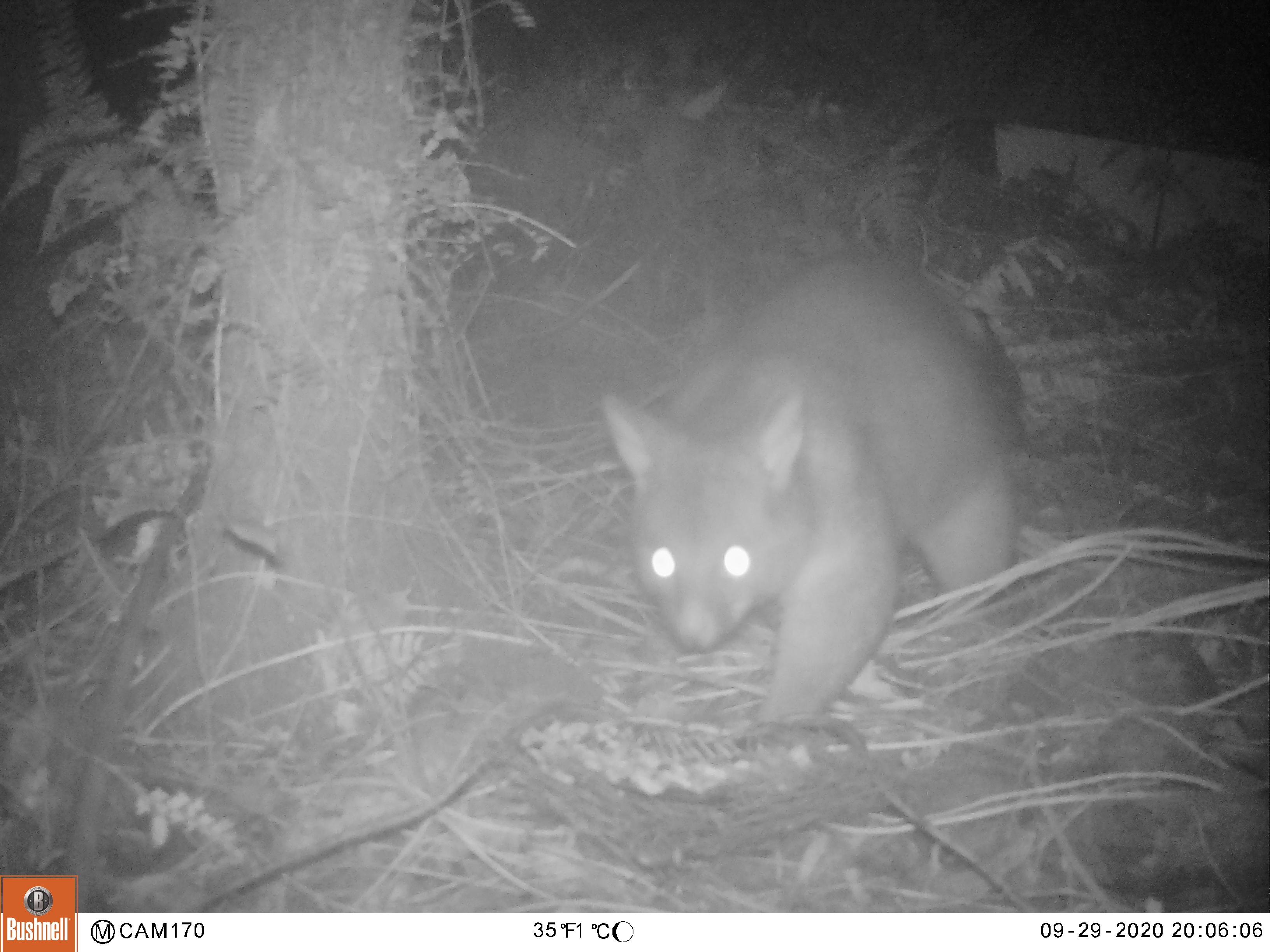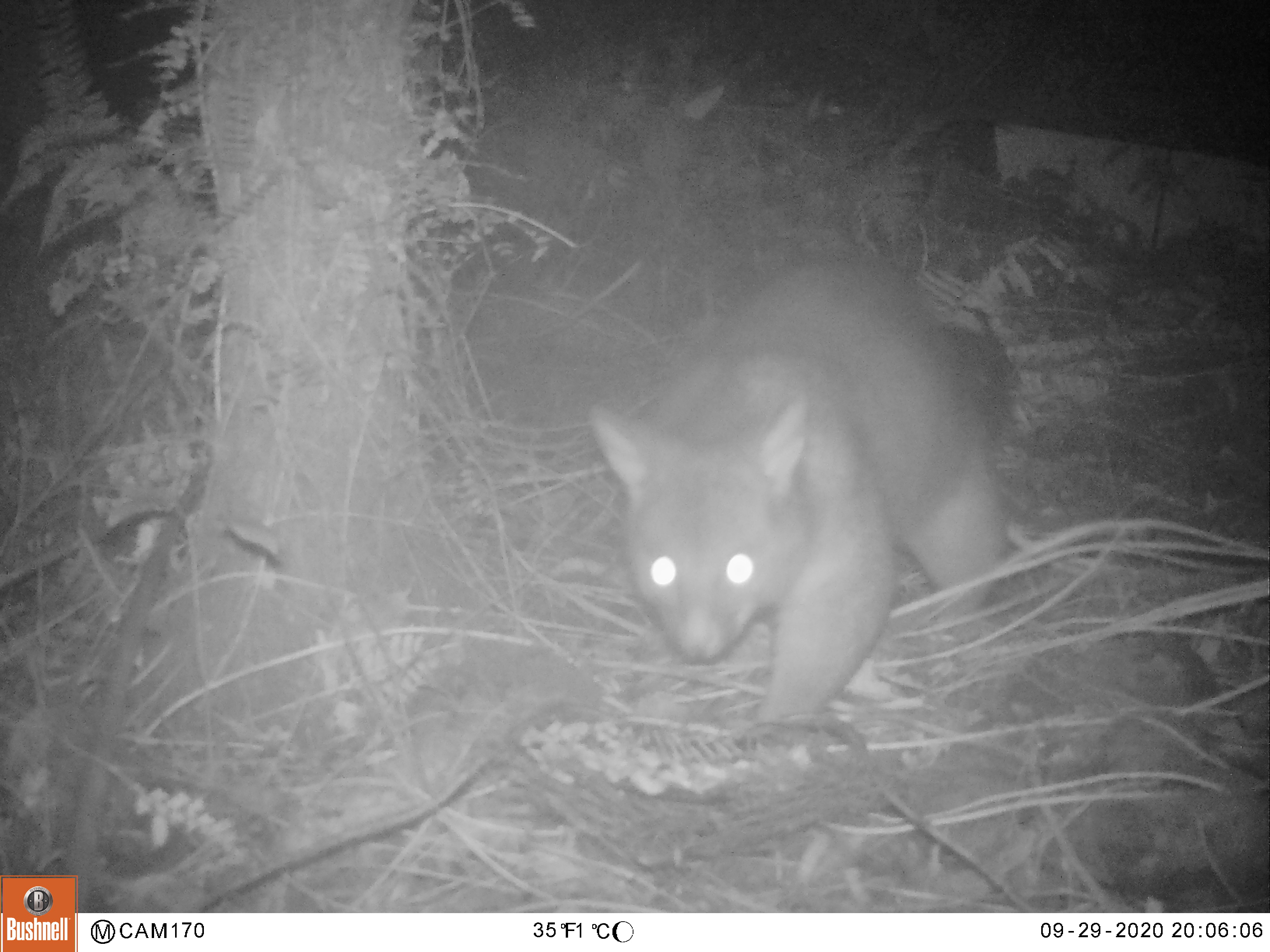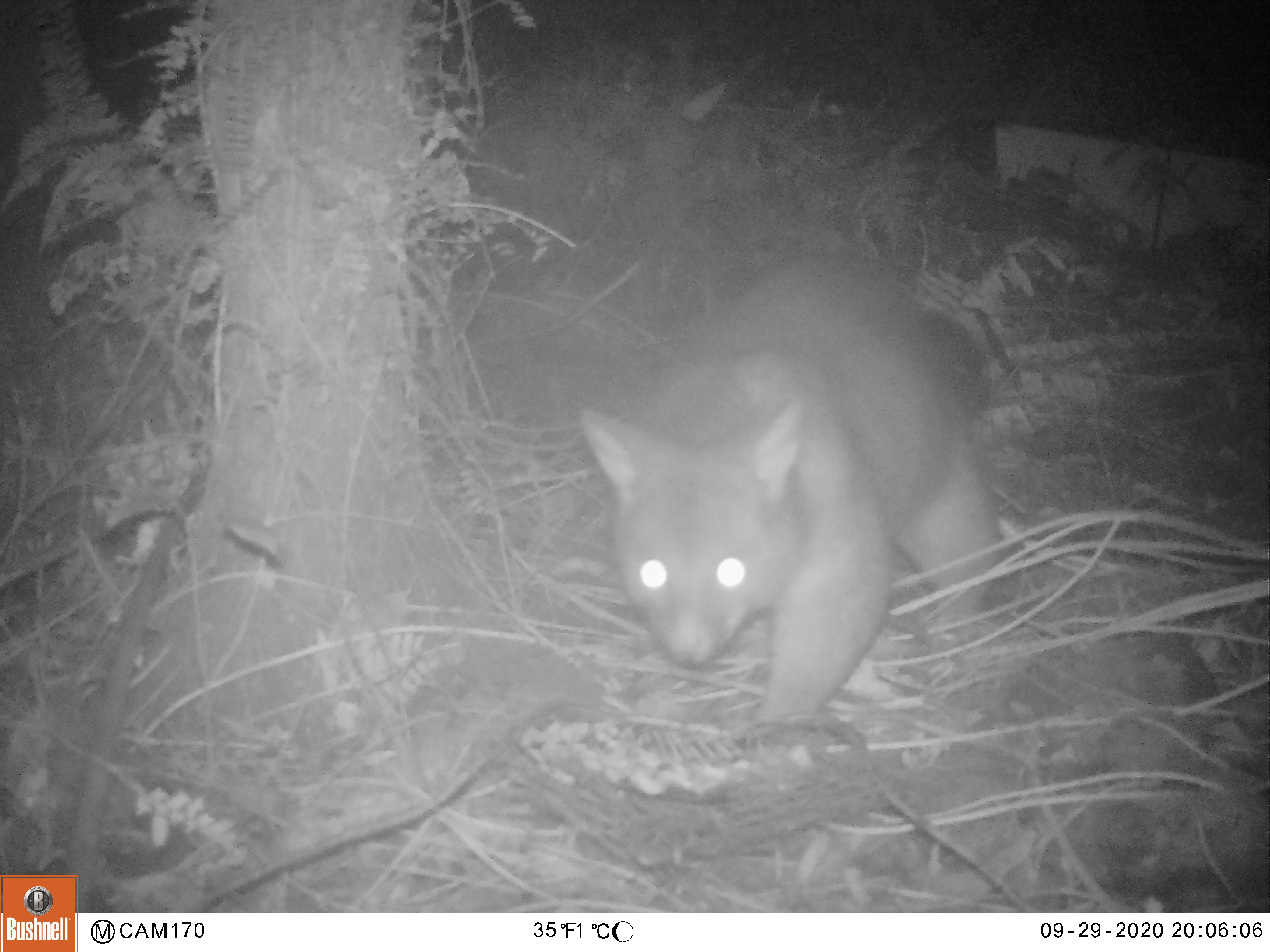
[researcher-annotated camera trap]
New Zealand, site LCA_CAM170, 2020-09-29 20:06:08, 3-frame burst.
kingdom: Animalia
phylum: Chordata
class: Mammalia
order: Diprotodontia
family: Phalangeridae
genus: Trichosurus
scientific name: Trichosurus vulpecula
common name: common brushtail possum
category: possum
Possum (common brushtail possum) (Trichosurus vulpecula).